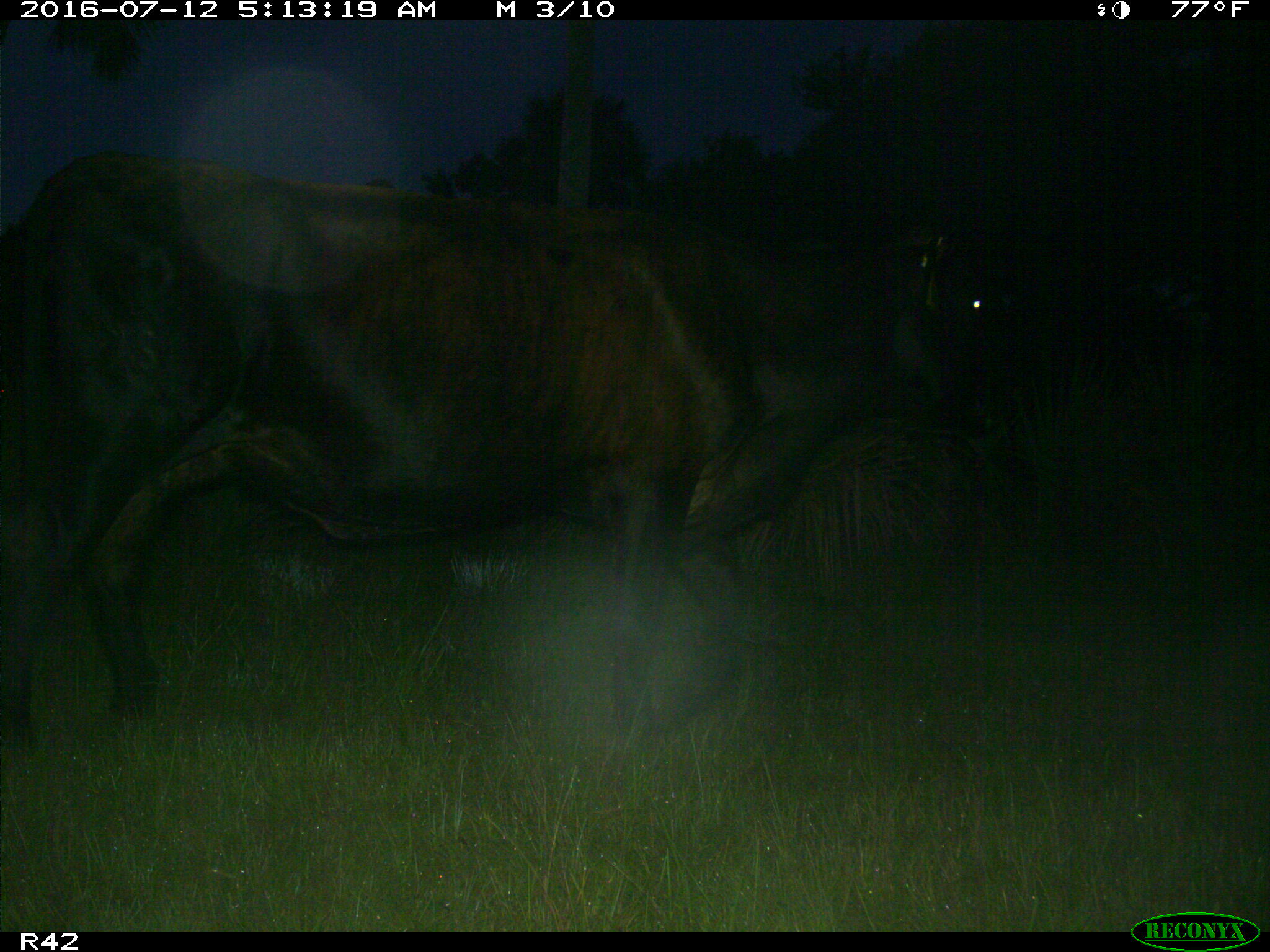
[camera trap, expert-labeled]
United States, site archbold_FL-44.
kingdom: Animalia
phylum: Chordata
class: Mammalia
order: Artiodactyla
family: Bovidae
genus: Bos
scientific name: Bos taurus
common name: domestic cow